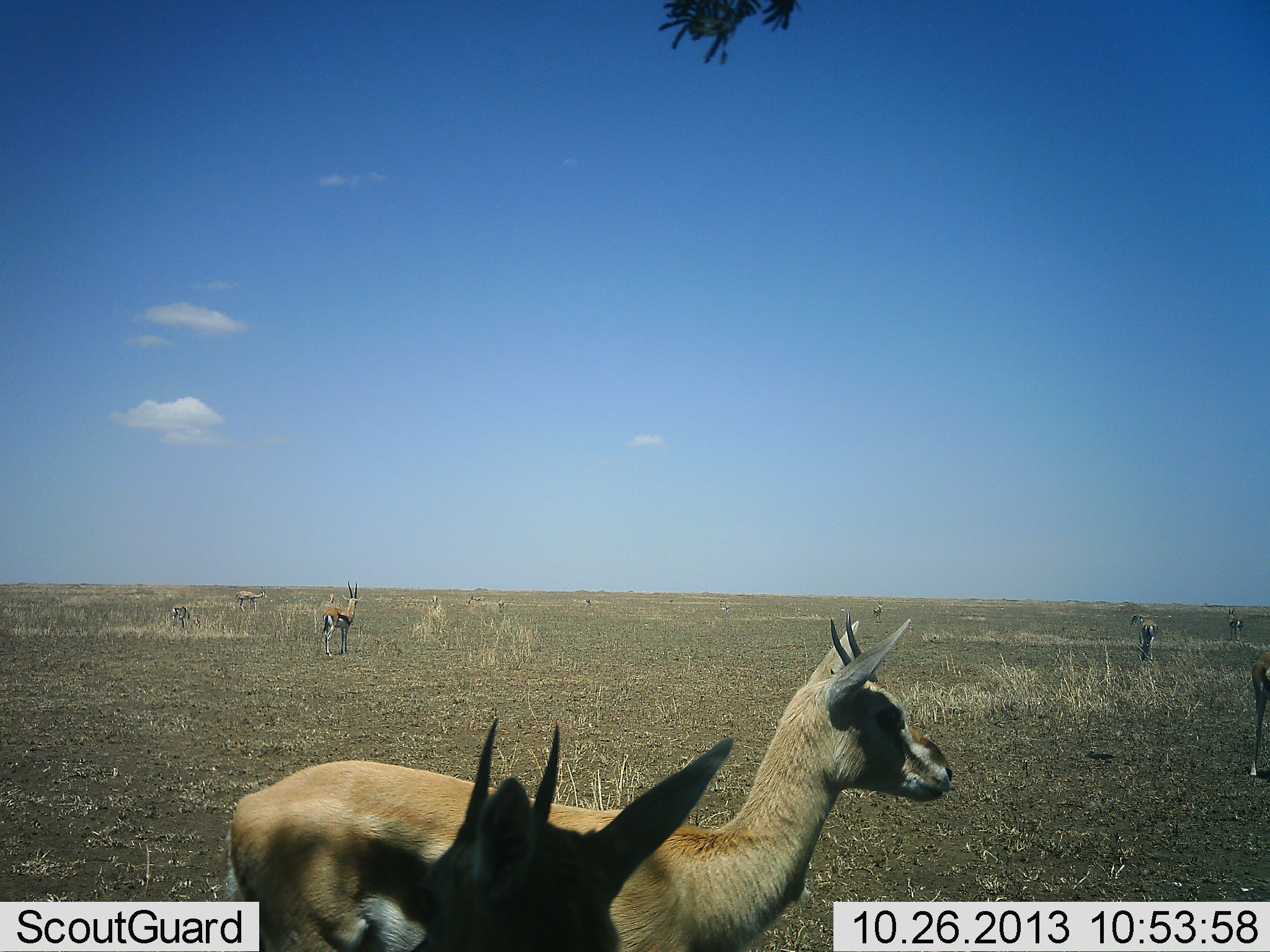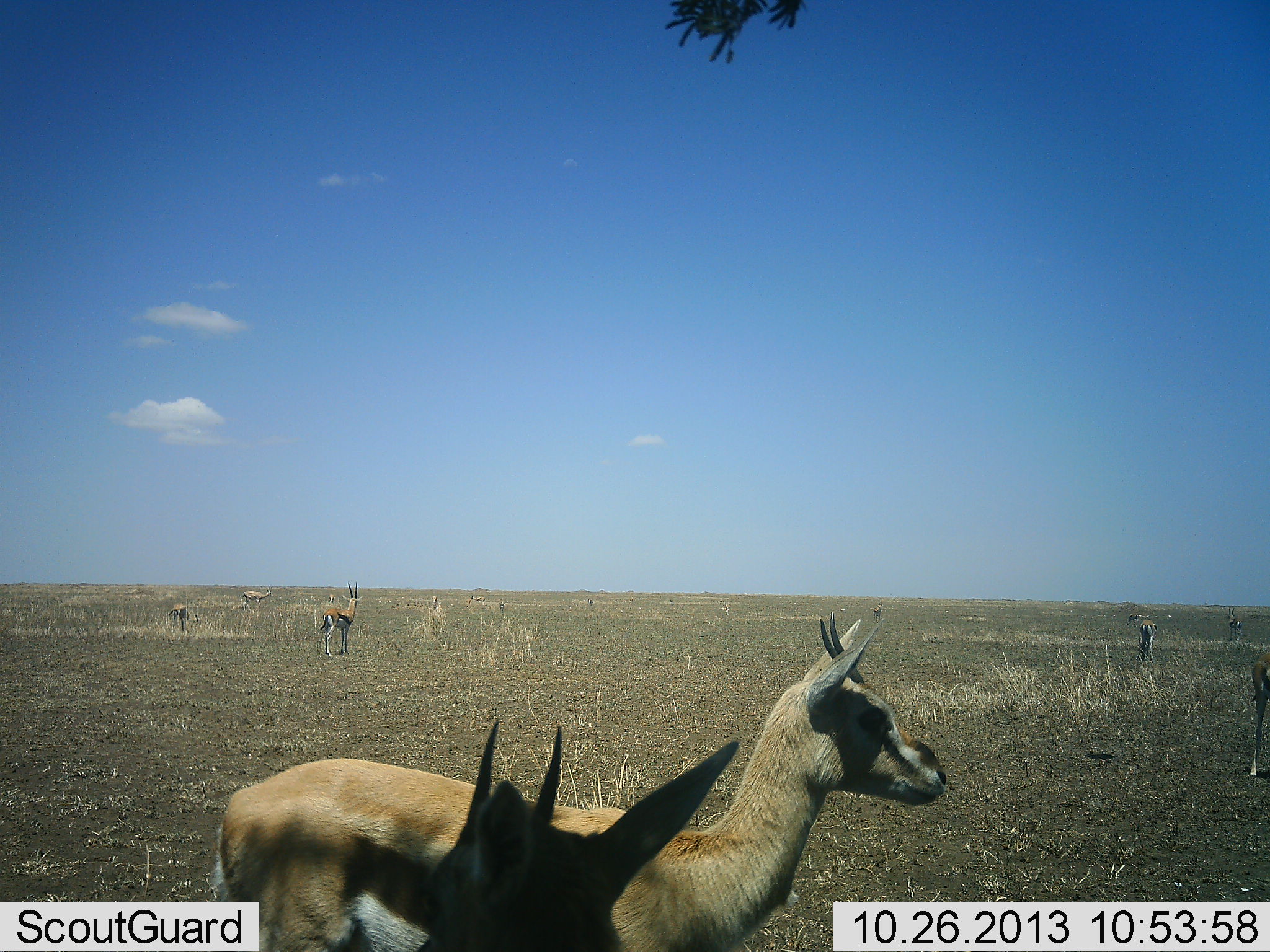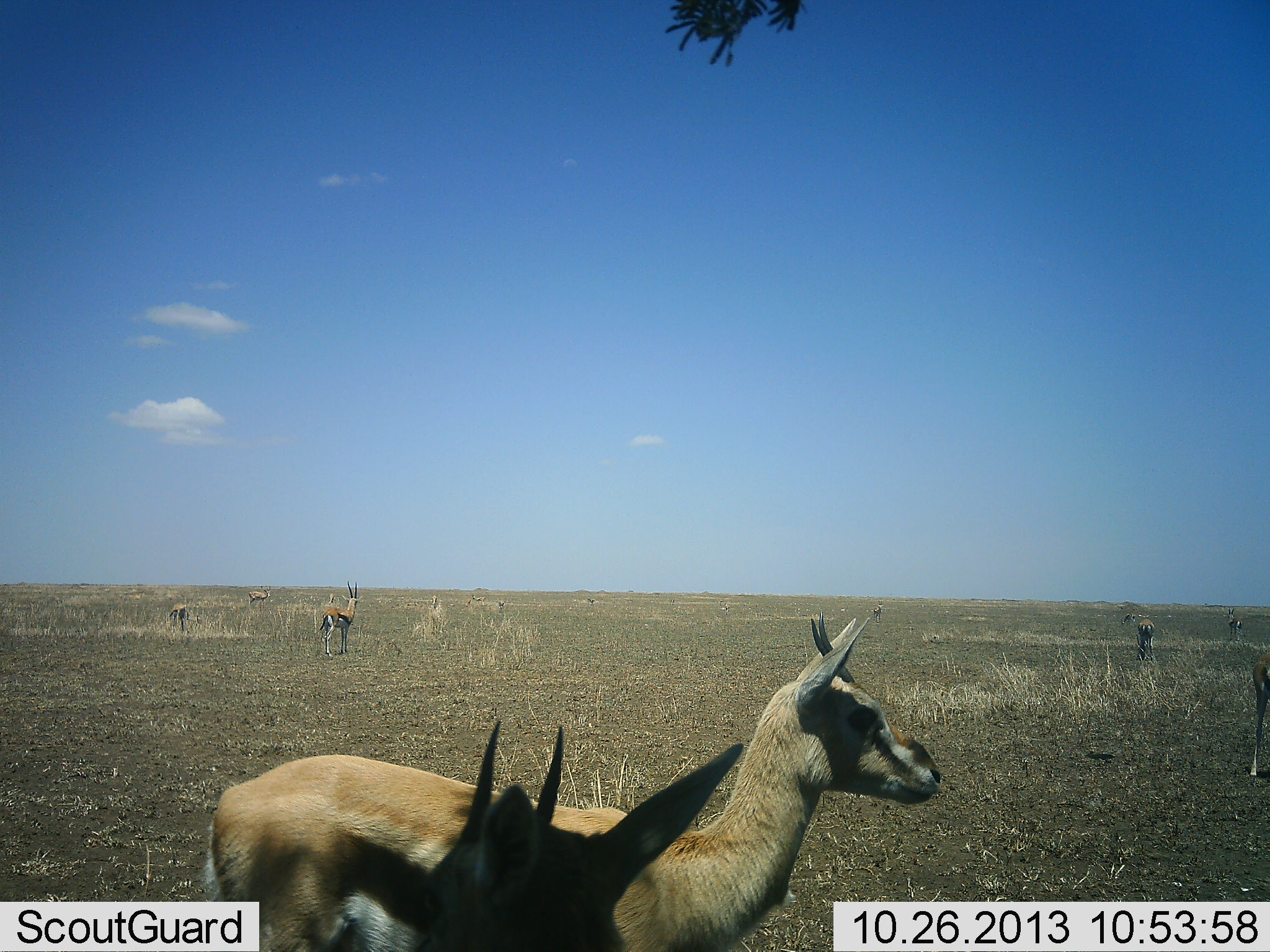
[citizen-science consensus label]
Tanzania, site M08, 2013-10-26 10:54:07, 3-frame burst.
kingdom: Animalia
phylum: Chordata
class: Mammalia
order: Artiodactyla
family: Bovidae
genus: Eudorcas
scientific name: Eudorcas thomsonii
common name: thomson's gazelle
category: gazellethomsons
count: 10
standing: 100%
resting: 0%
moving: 40%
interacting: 0%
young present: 10%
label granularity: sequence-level